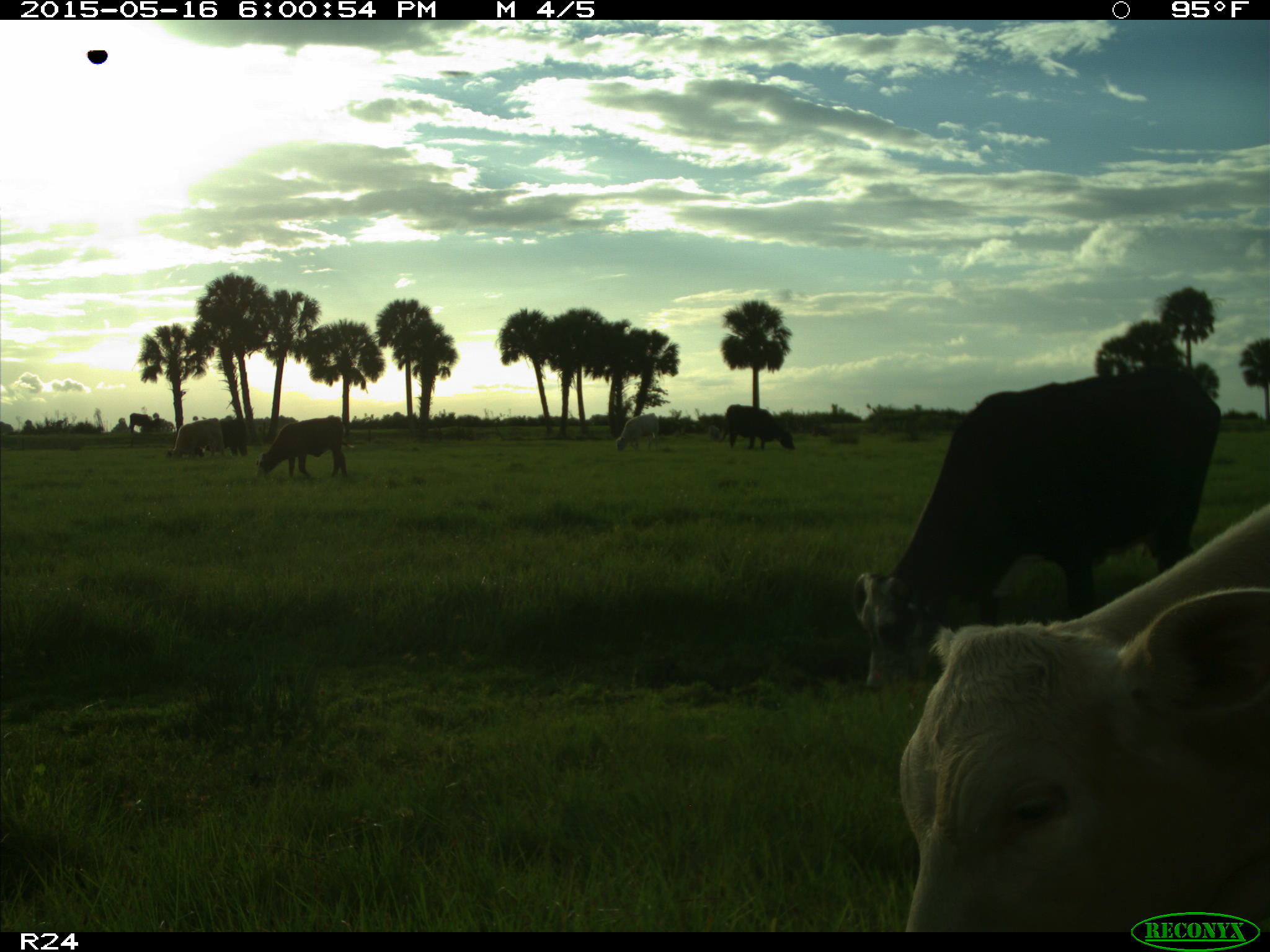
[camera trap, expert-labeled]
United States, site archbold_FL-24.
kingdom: Animalia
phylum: Chordata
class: Mammalia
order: Artiodactyla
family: Bovidae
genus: Bos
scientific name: Bos taurus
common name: domestic cow